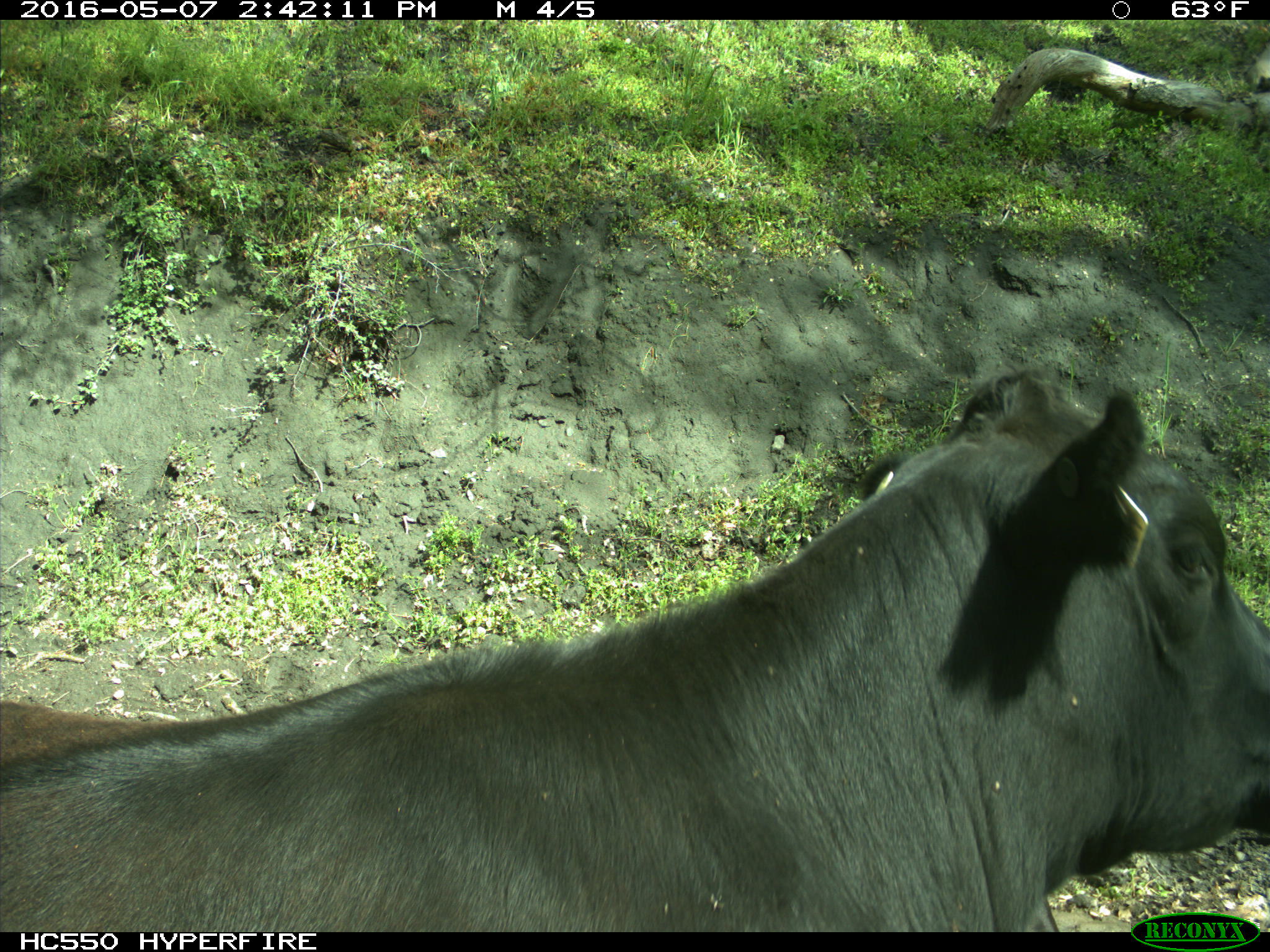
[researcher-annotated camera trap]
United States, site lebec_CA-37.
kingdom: Animalia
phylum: Chordata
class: Mammalia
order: Artiodactyla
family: Bovidae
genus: Bos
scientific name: Bos taurus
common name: domestic cow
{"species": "Bos taurus (domestic cow)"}